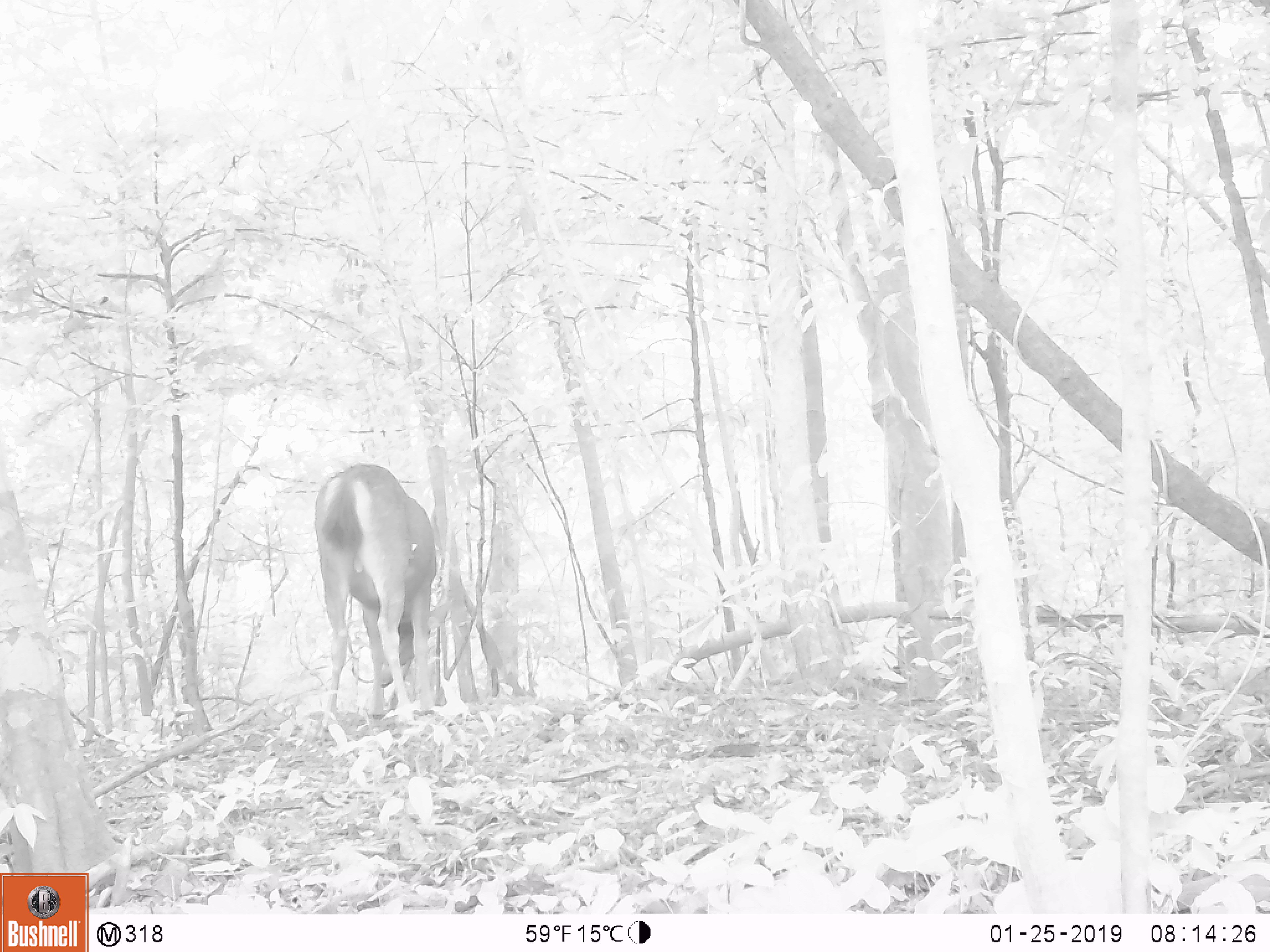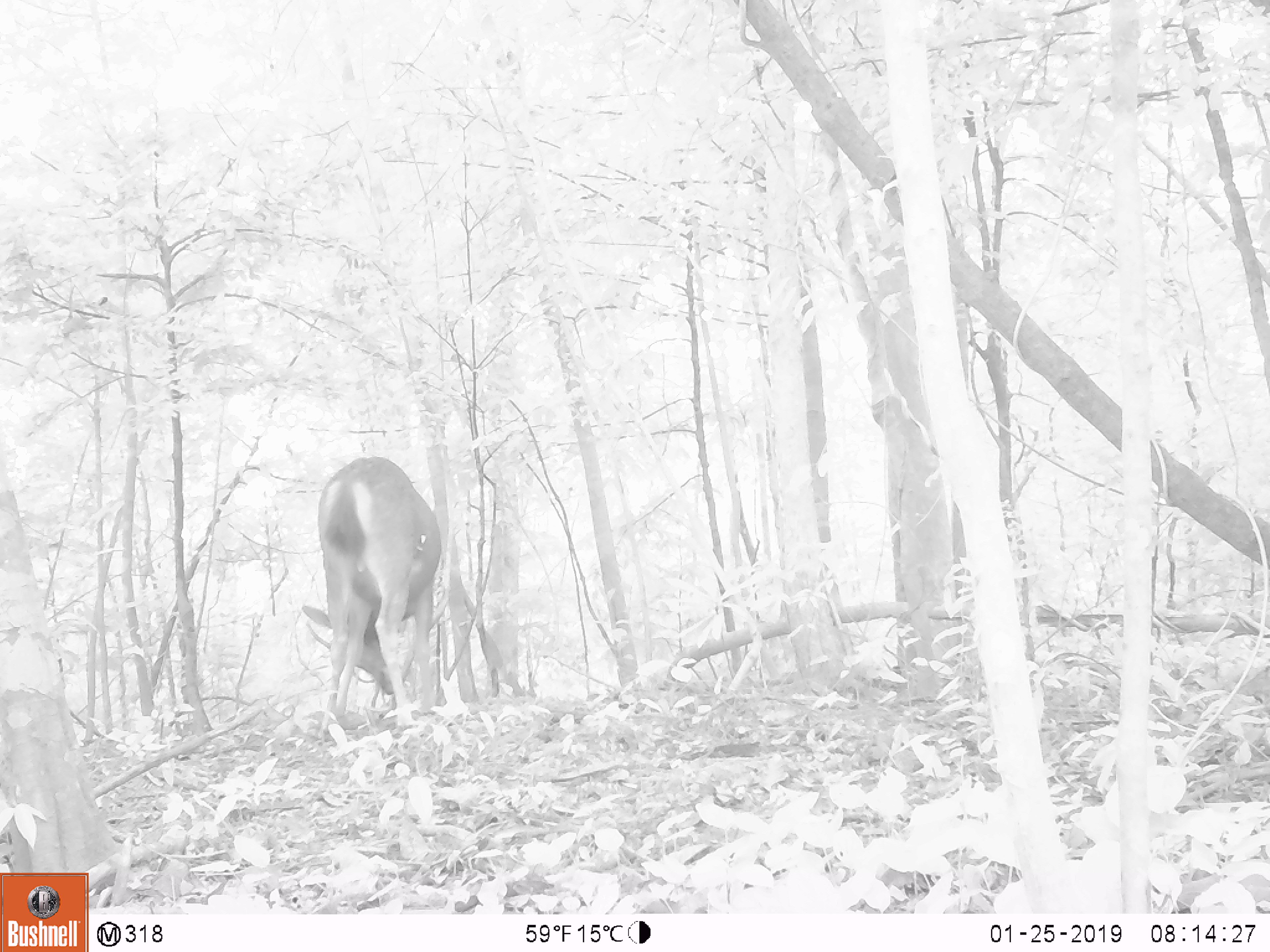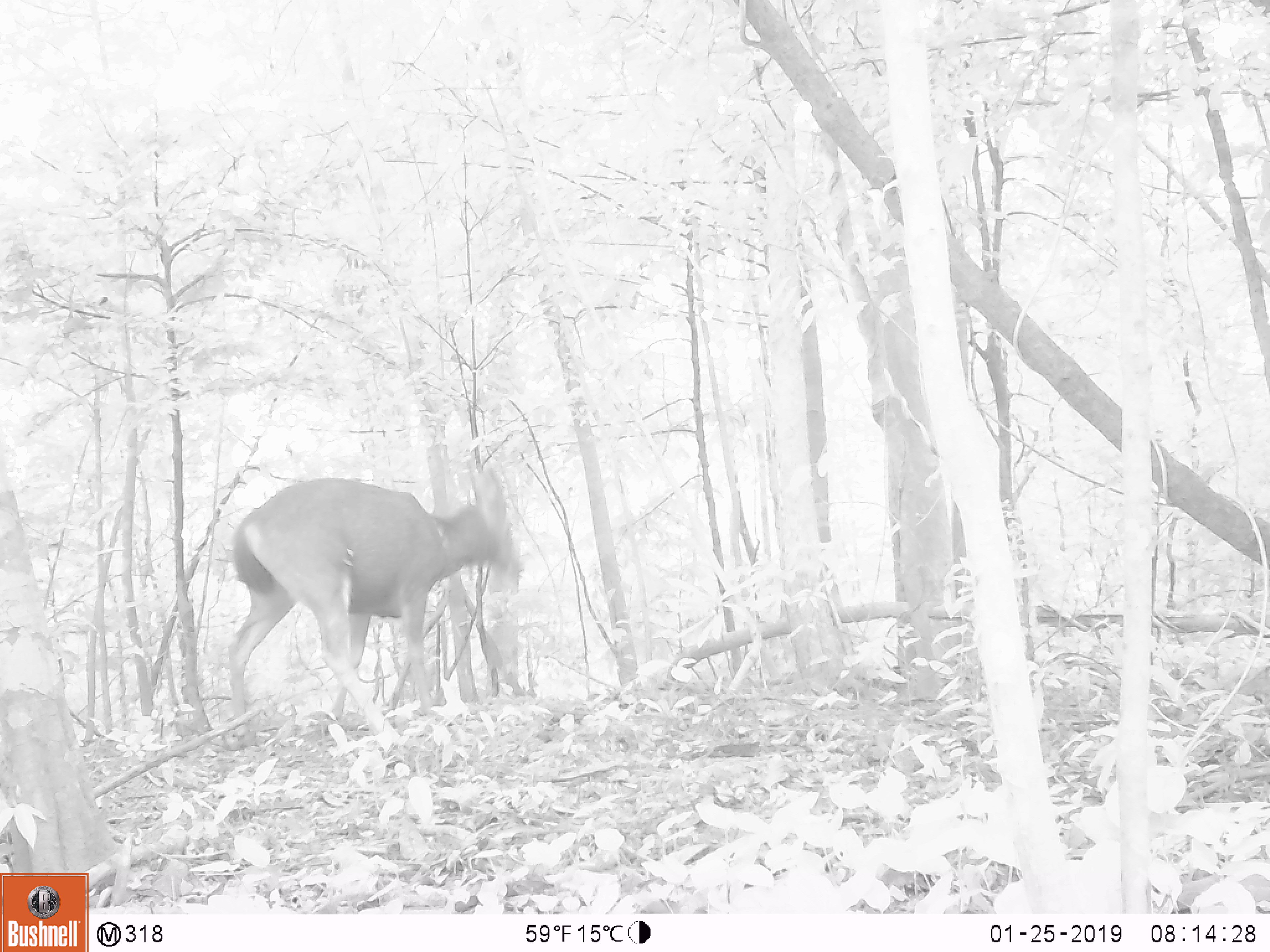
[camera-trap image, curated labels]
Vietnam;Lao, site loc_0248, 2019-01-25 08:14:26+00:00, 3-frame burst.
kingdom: Animalia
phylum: Chordata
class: Mammalia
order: Artiodactyla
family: Cervidae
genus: Rusa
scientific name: Rusa unicolor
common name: sambar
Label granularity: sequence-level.